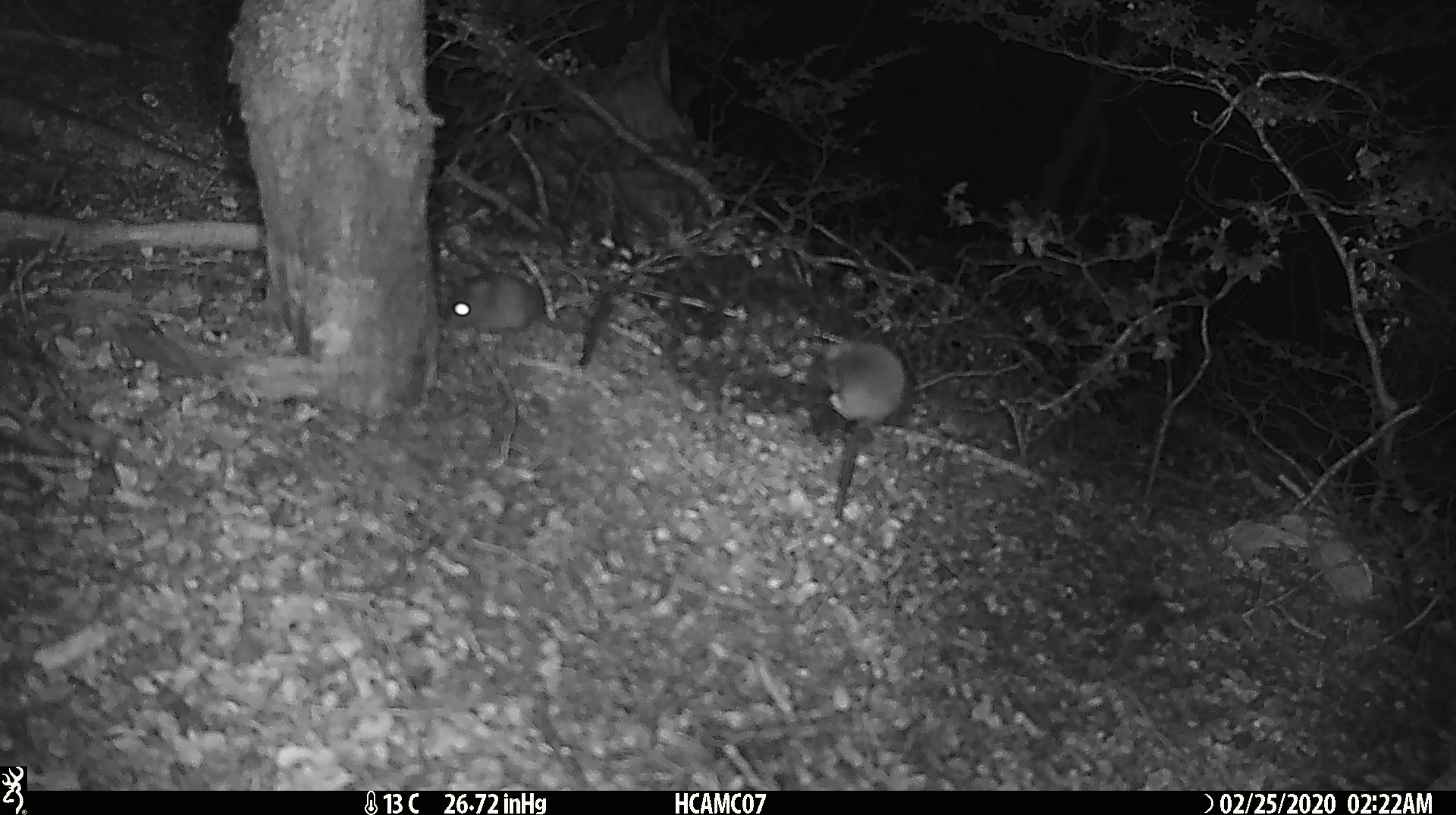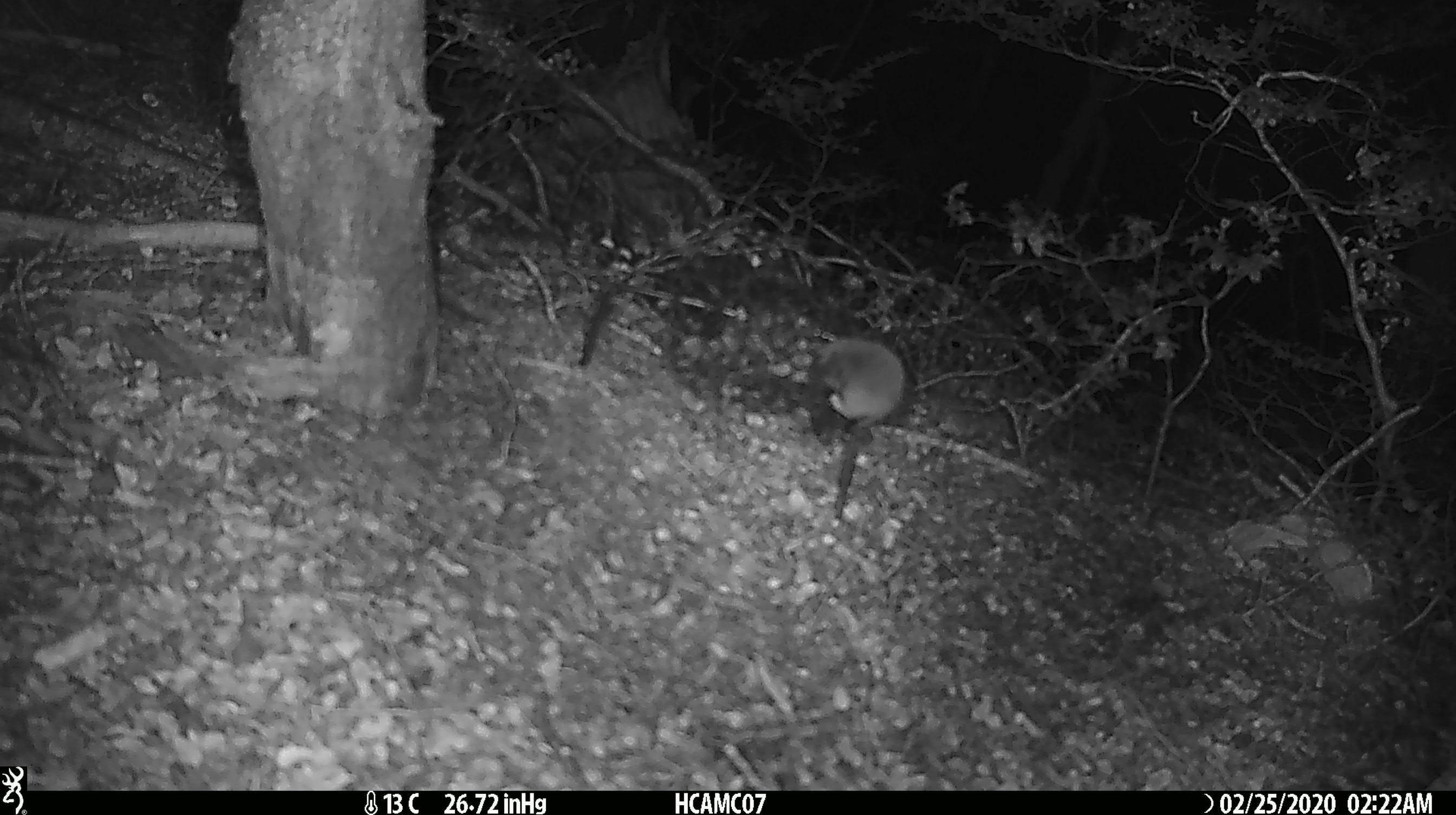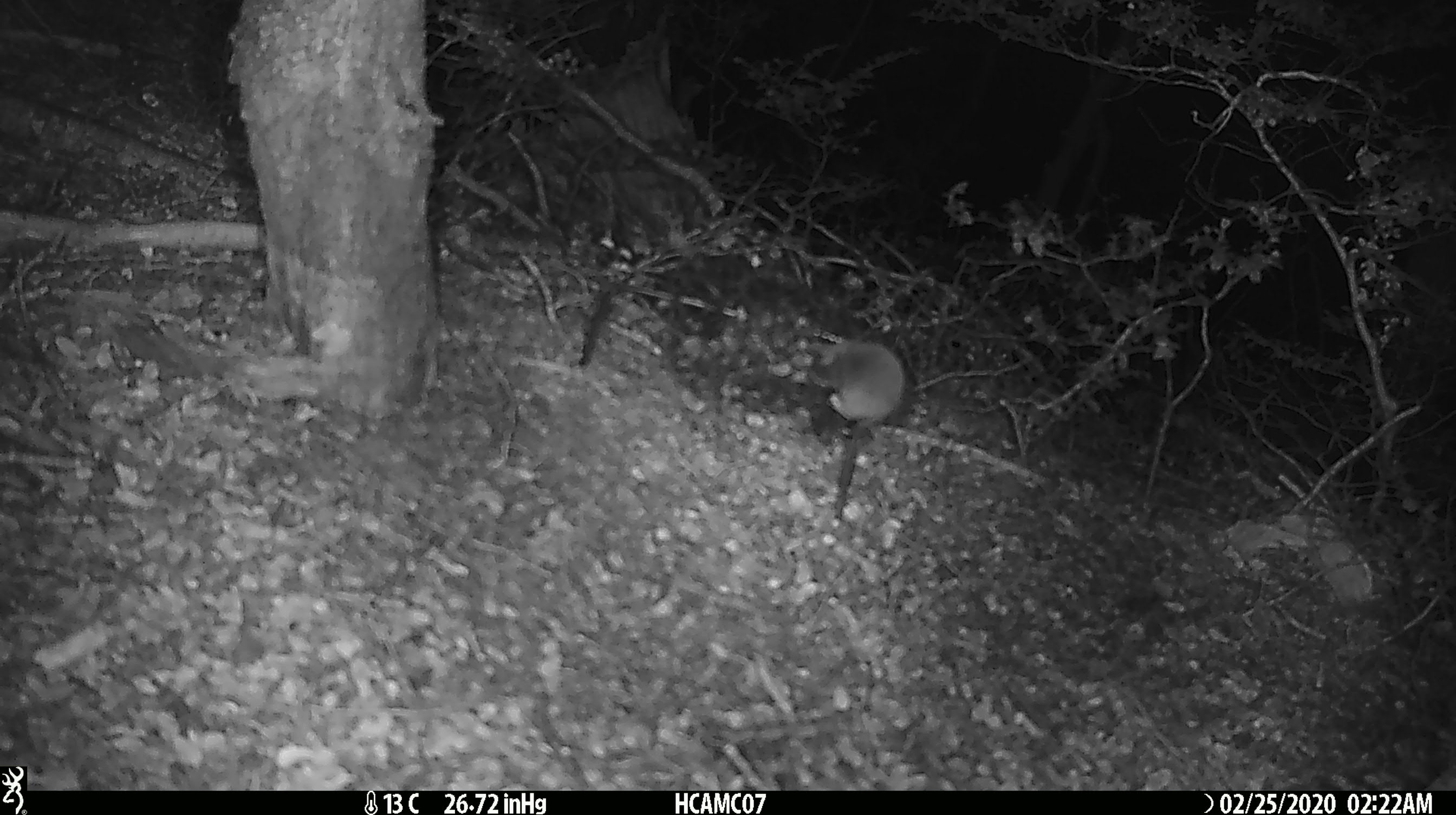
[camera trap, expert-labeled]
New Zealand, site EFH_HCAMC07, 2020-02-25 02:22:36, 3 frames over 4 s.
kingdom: Animalia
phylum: Chordata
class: Mammalia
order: Rodentia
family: Muridae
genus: Mus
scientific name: Mus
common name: mouse